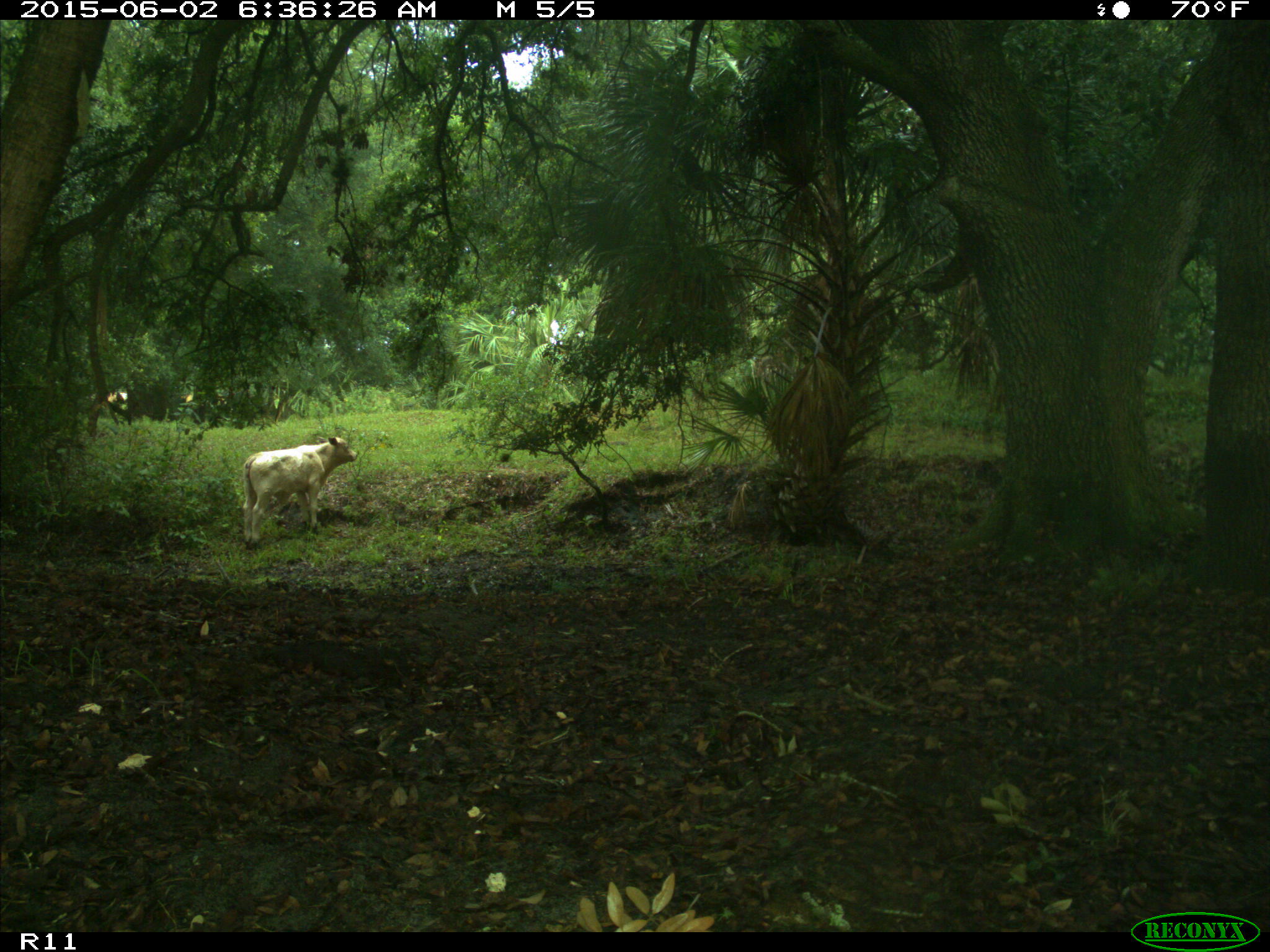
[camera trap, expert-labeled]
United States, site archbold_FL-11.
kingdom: Animalia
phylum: Chordata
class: Mammalia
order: Artiodactyla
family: Bovidae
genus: Bos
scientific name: Bos taurus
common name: domestic cow